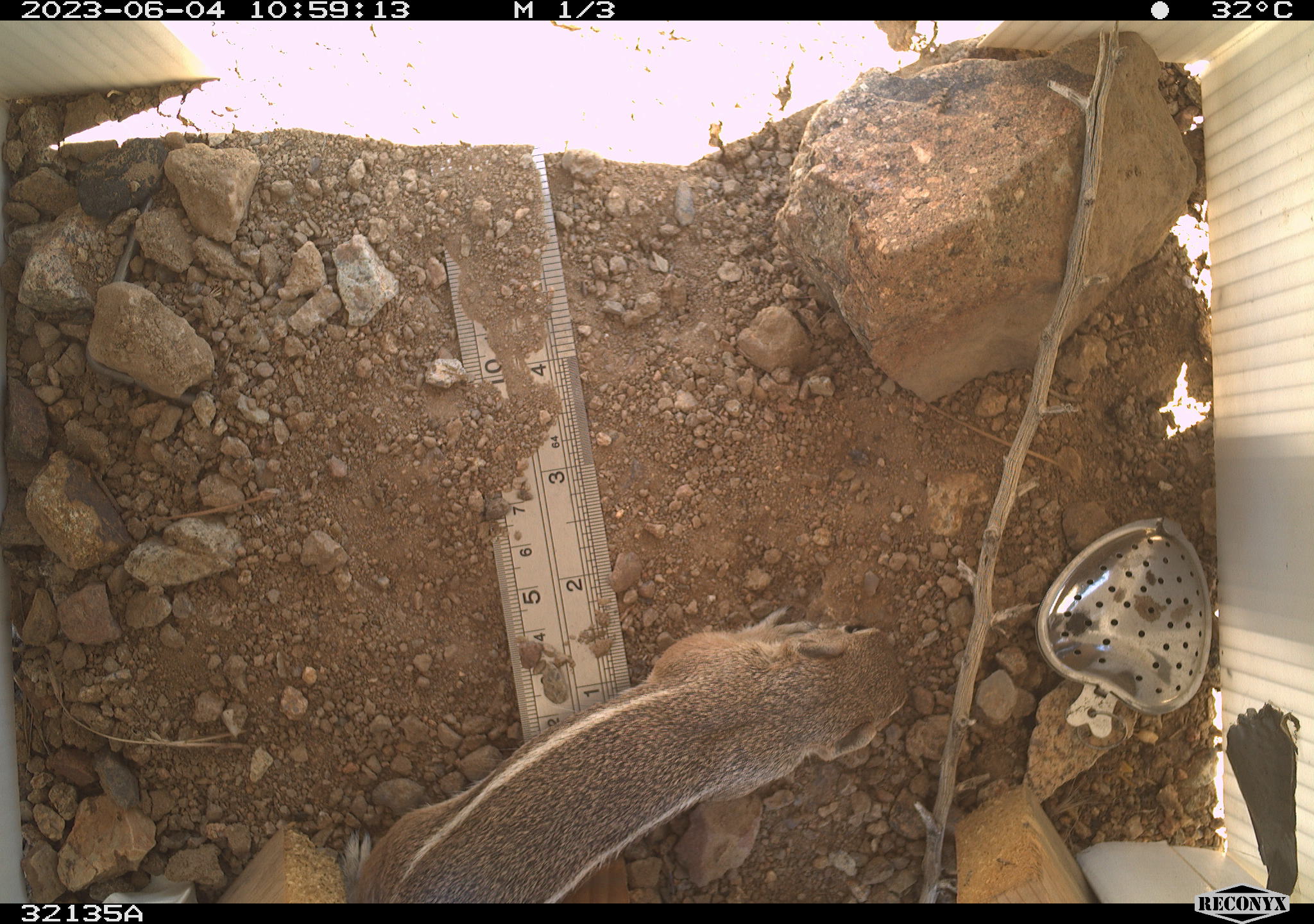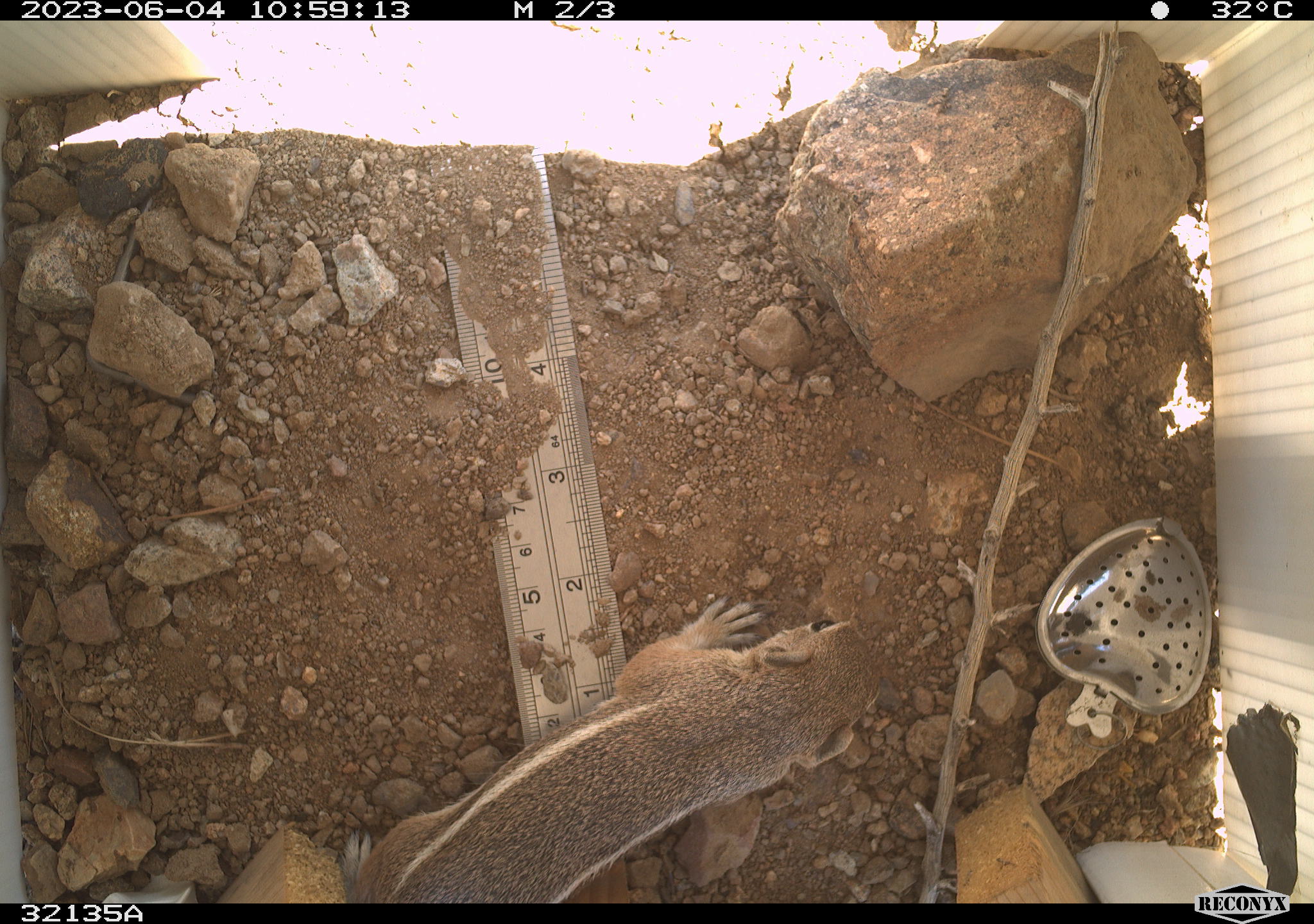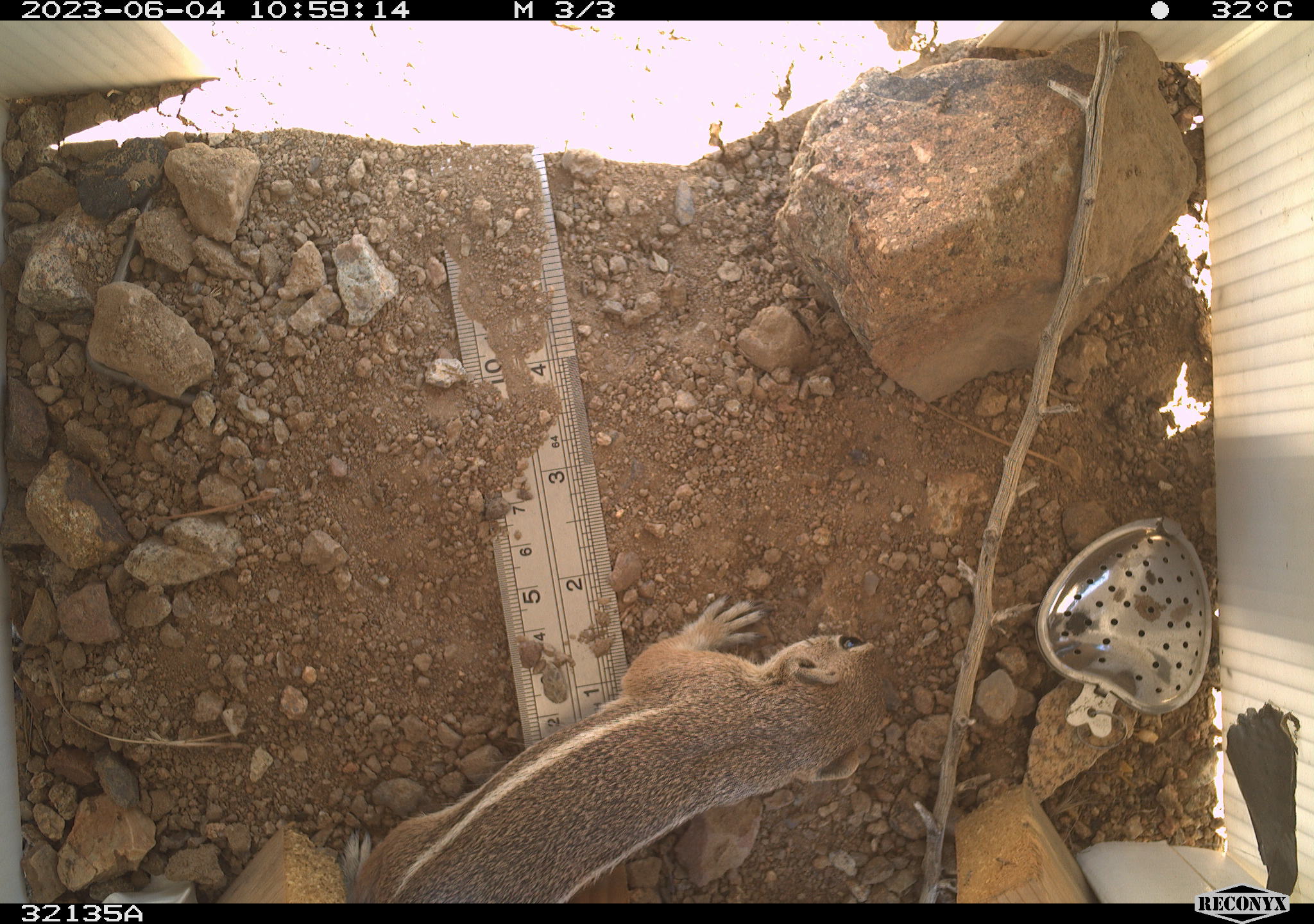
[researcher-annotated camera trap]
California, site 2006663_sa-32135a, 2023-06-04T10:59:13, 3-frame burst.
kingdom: Animalia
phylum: Chordata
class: Mammalia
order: Rodentia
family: Sciuridae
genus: Ammospermophilus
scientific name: Ammospermophilus leucurus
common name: white-tailed antelope squirrel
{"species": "white-tailed antelope squirrel (Ammospermophilus leucurus)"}